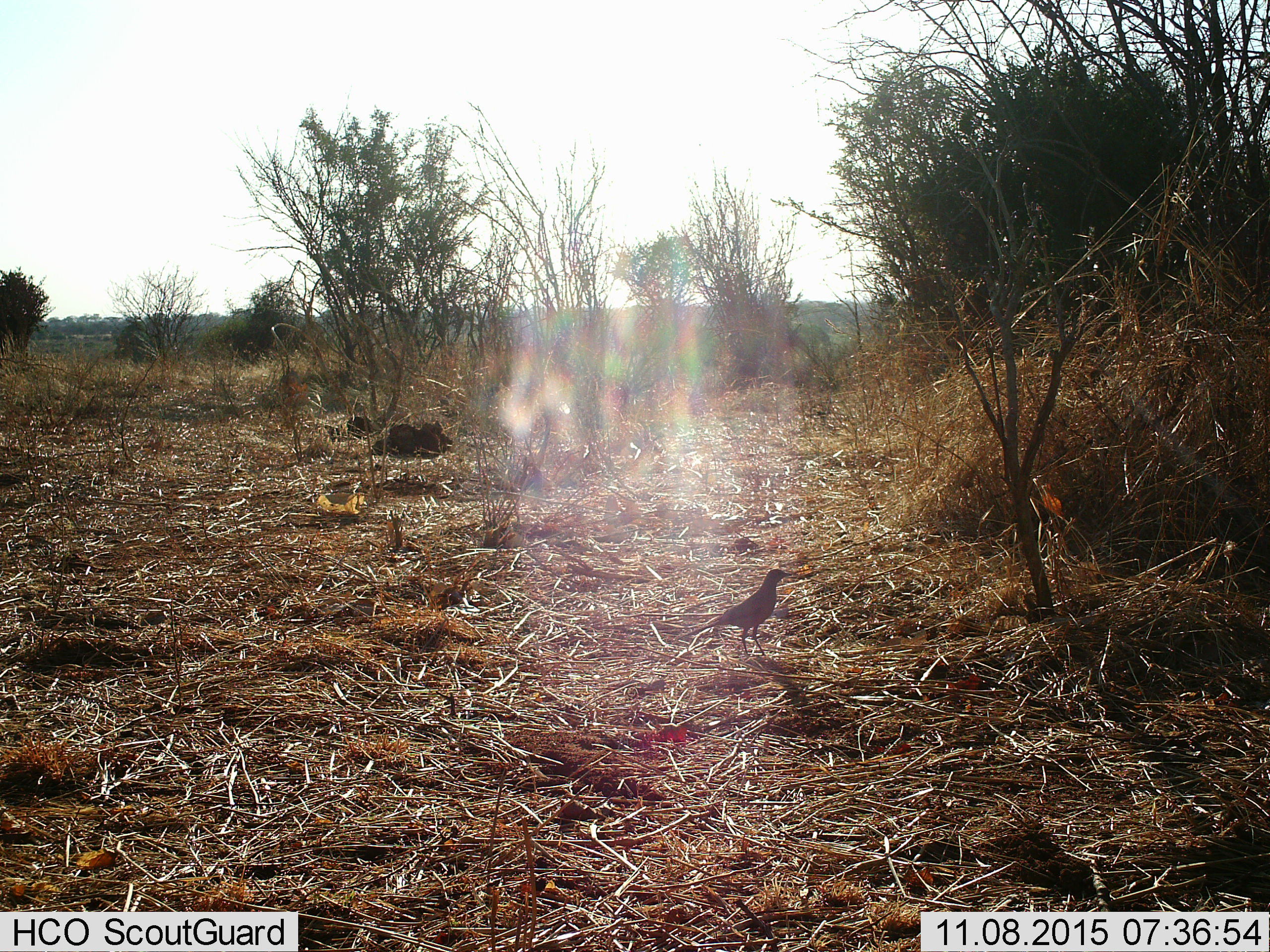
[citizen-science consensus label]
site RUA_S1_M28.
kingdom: Animalia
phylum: Chordata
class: Aves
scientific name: Aves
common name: bird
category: birdother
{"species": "birdother (bird) (Aves)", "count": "1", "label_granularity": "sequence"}